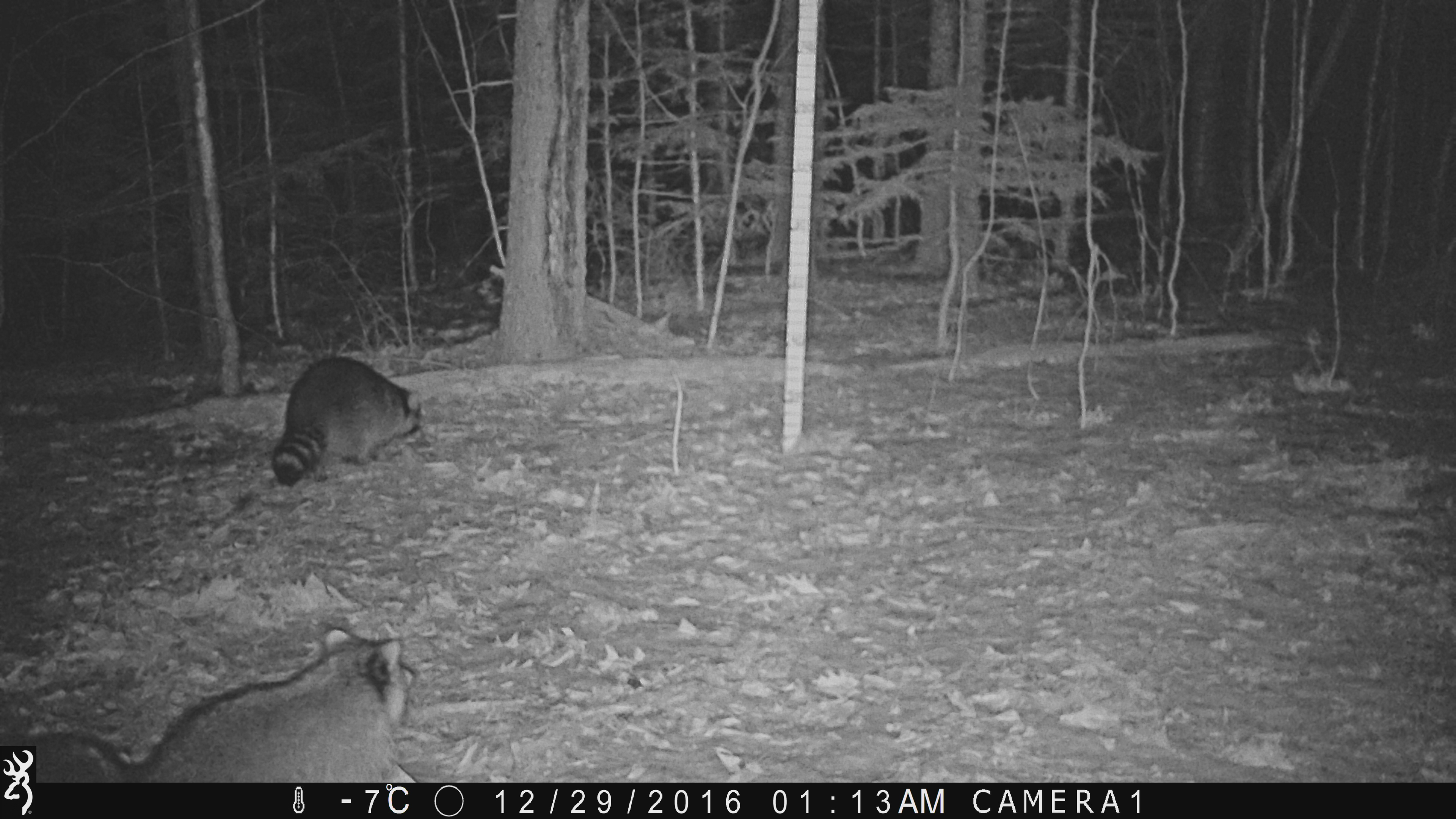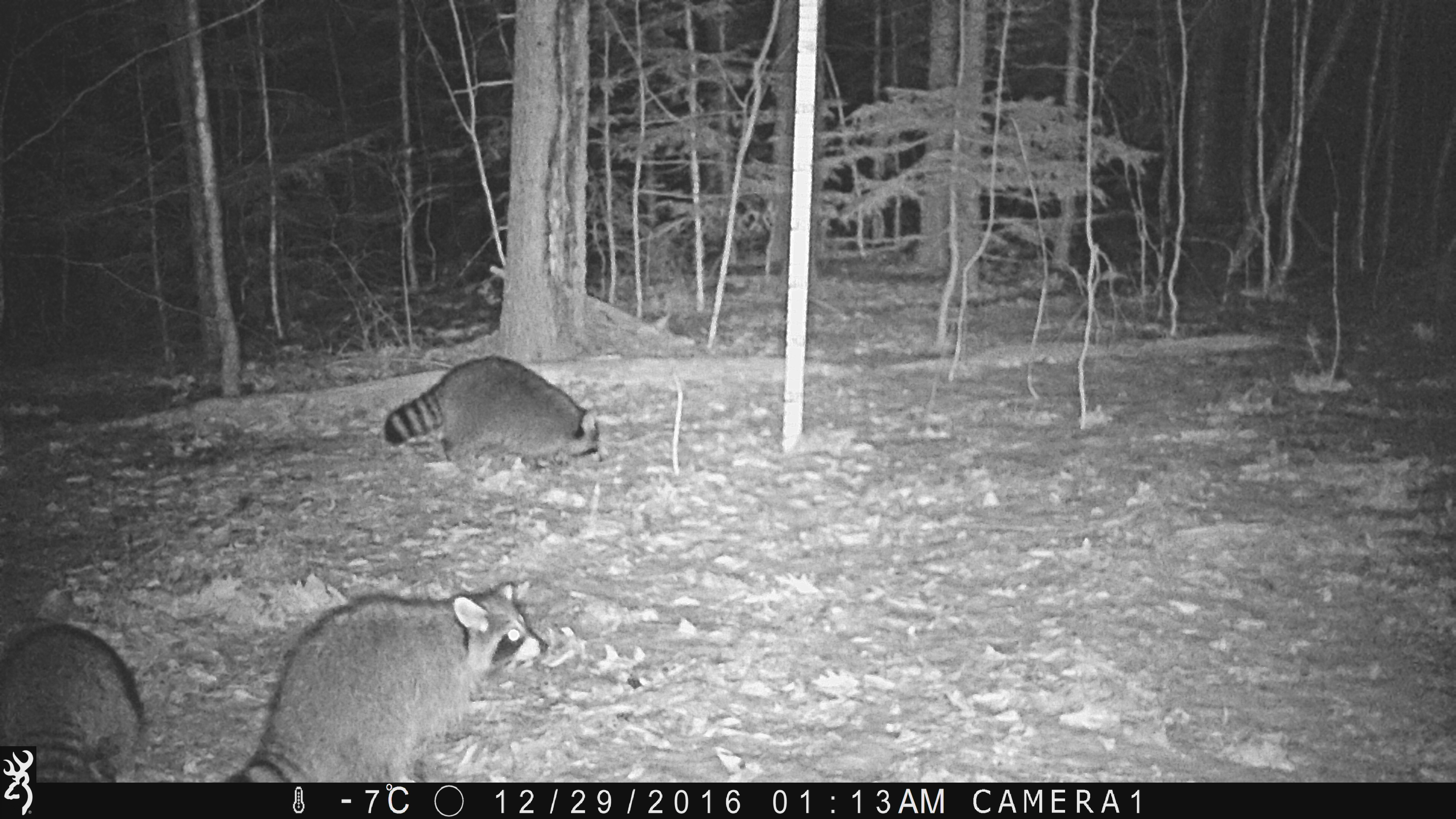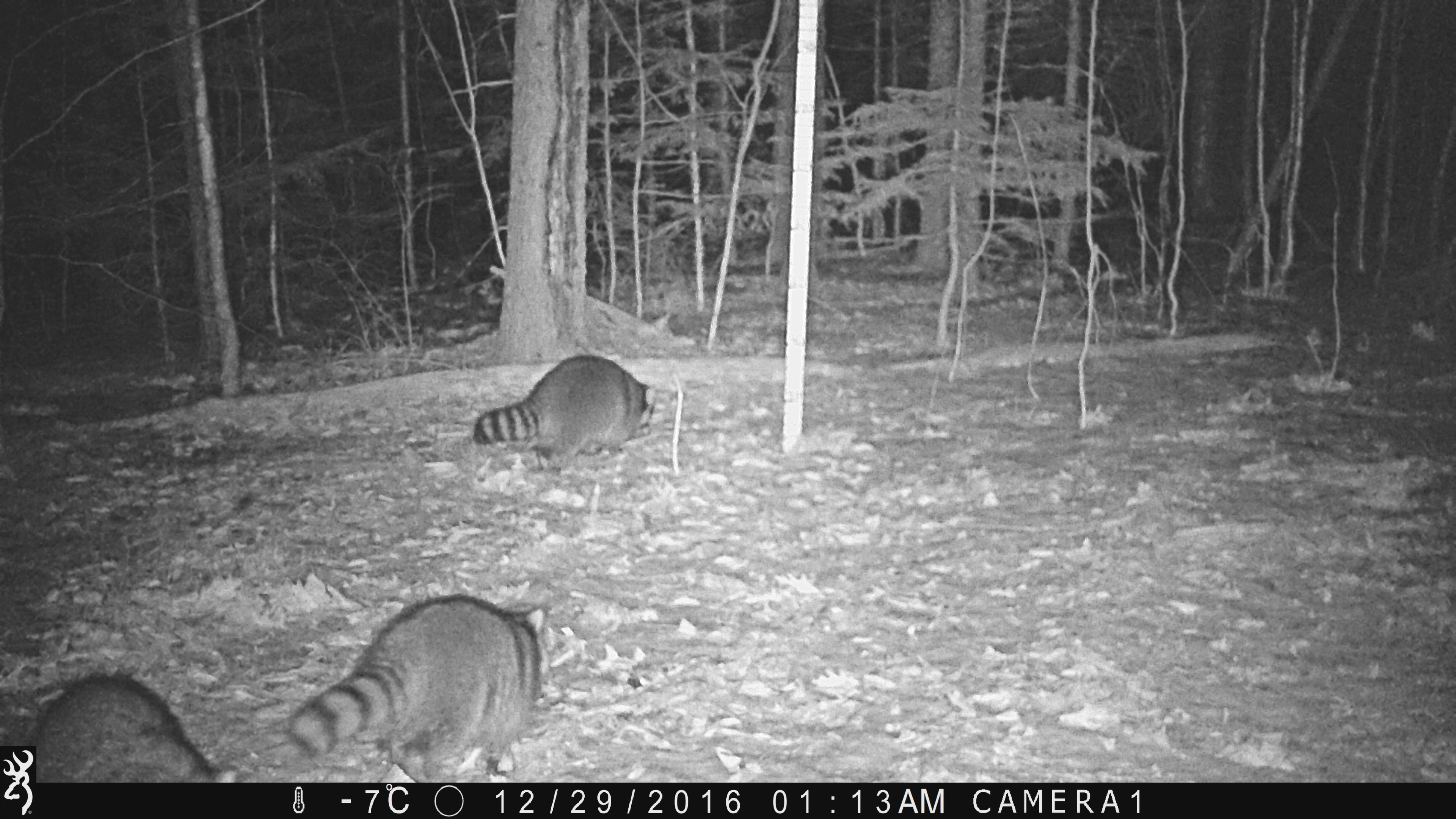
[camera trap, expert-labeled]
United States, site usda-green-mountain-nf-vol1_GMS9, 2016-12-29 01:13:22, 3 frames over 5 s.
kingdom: Animalia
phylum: Chordata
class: Mammalia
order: Carnivora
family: Procyonidae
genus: Procyon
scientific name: Procyon lotor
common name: raccoon